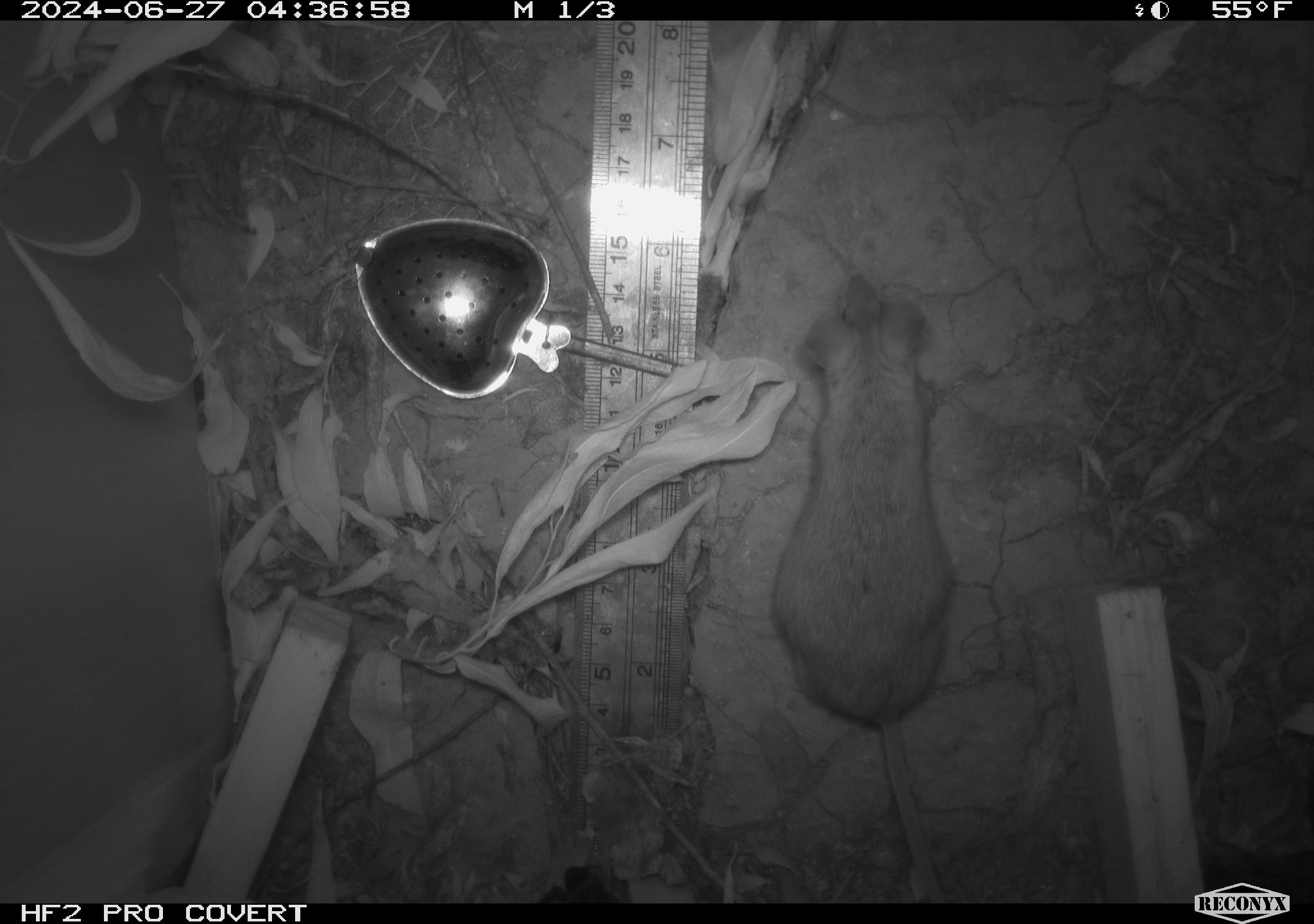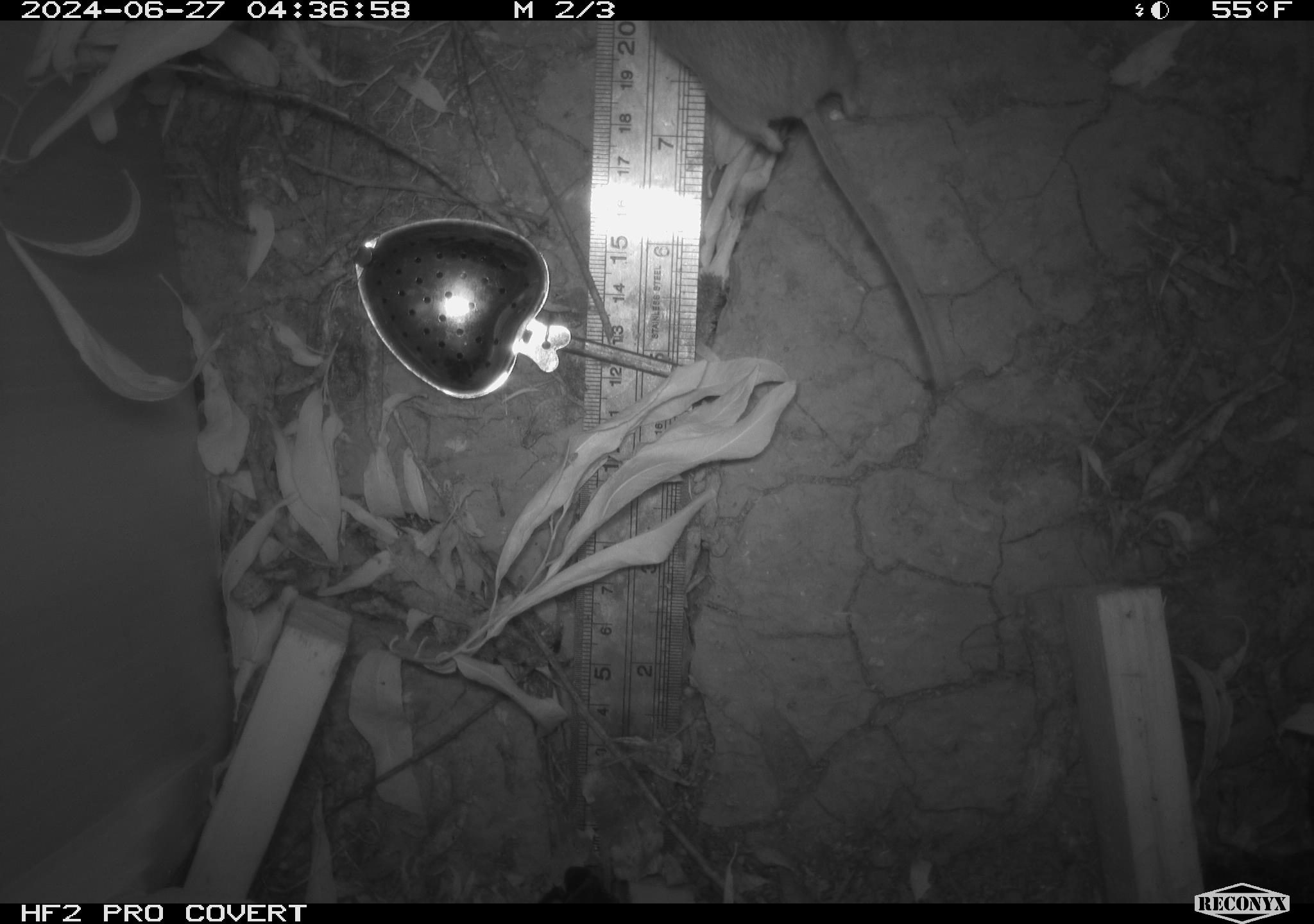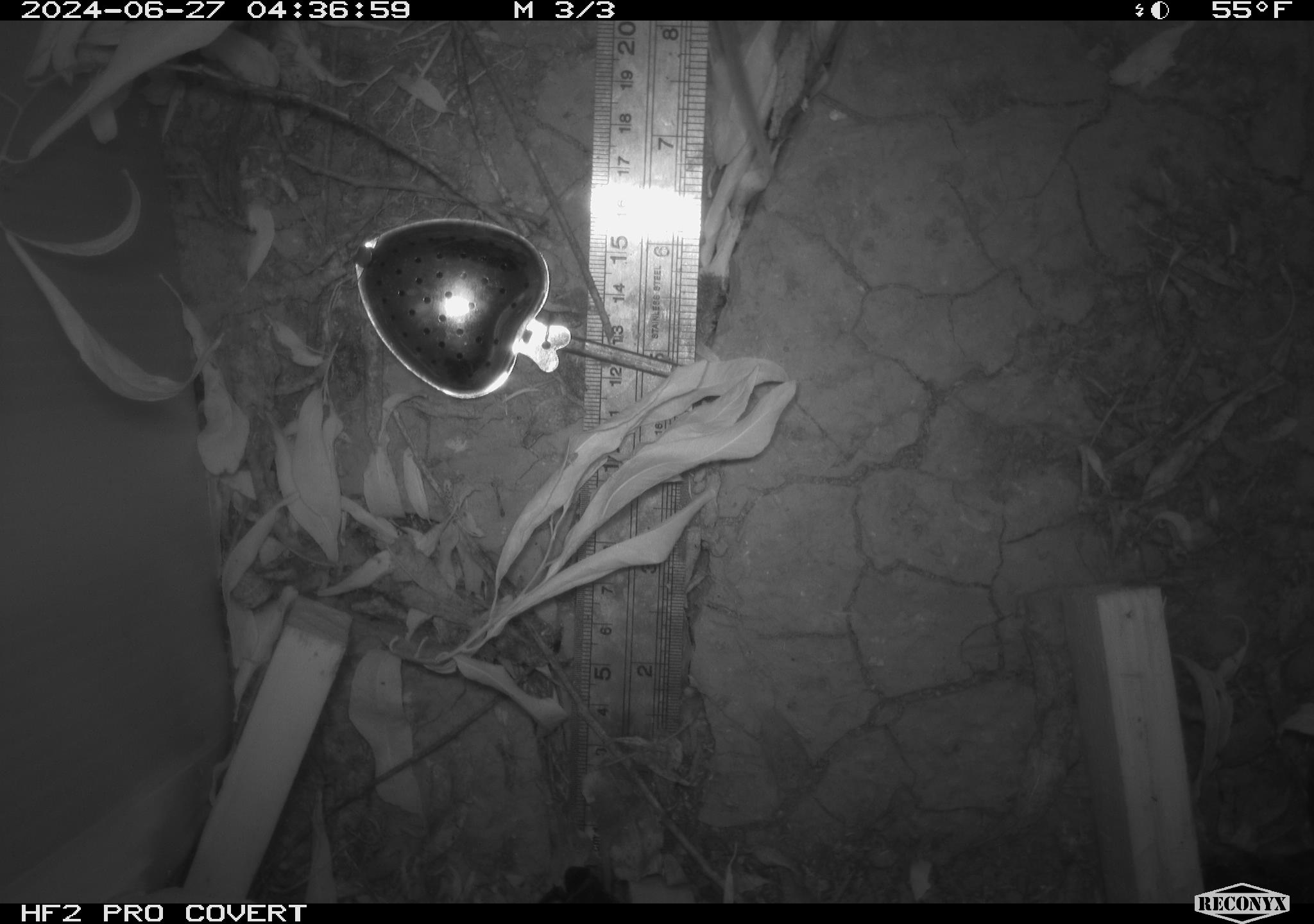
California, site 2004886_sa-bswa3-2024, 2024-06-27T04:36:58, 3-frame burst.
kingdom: Animalia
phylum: Chordata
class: Mammalia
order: Rodentia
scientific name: Rodentia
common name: mouse species